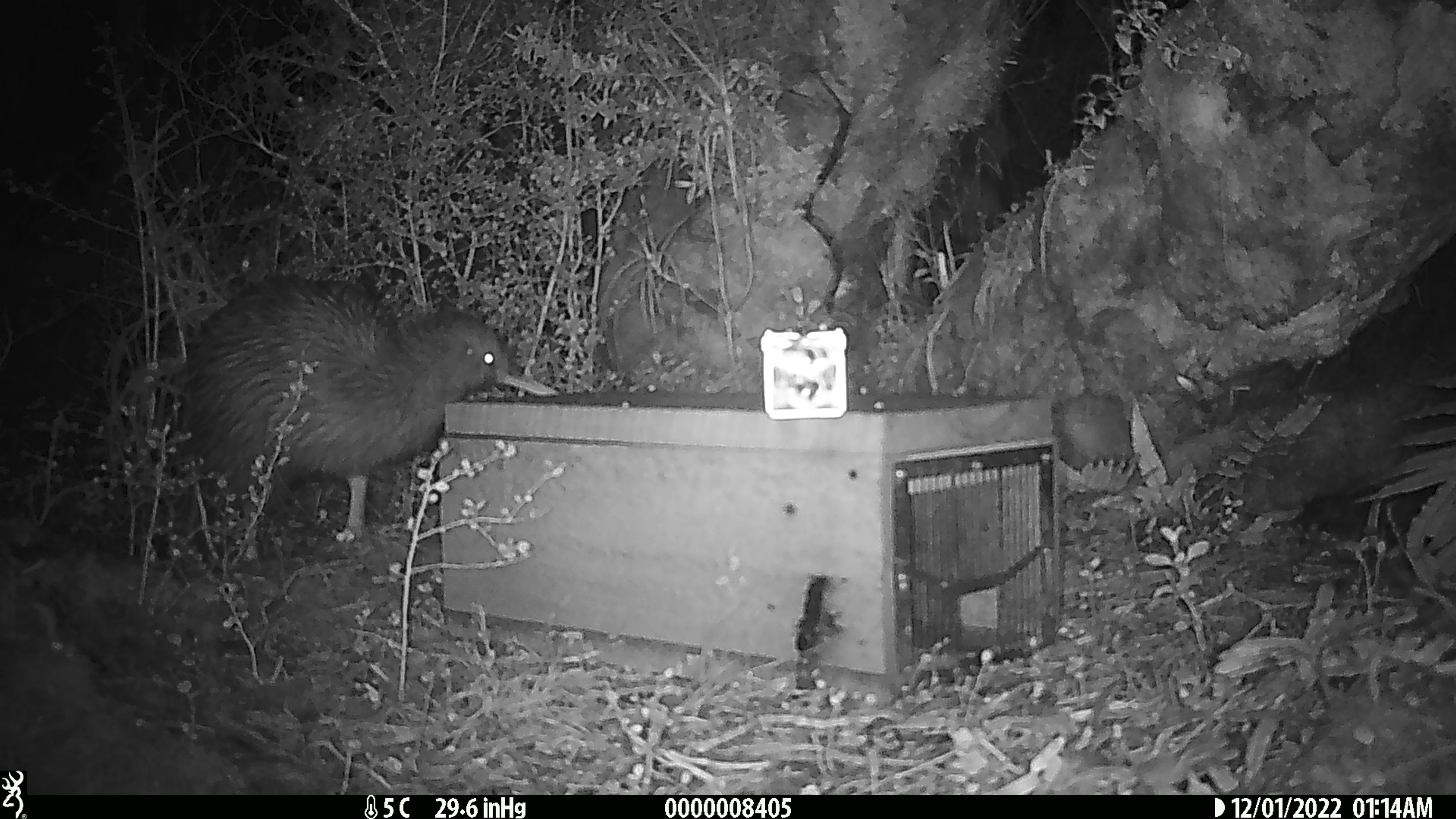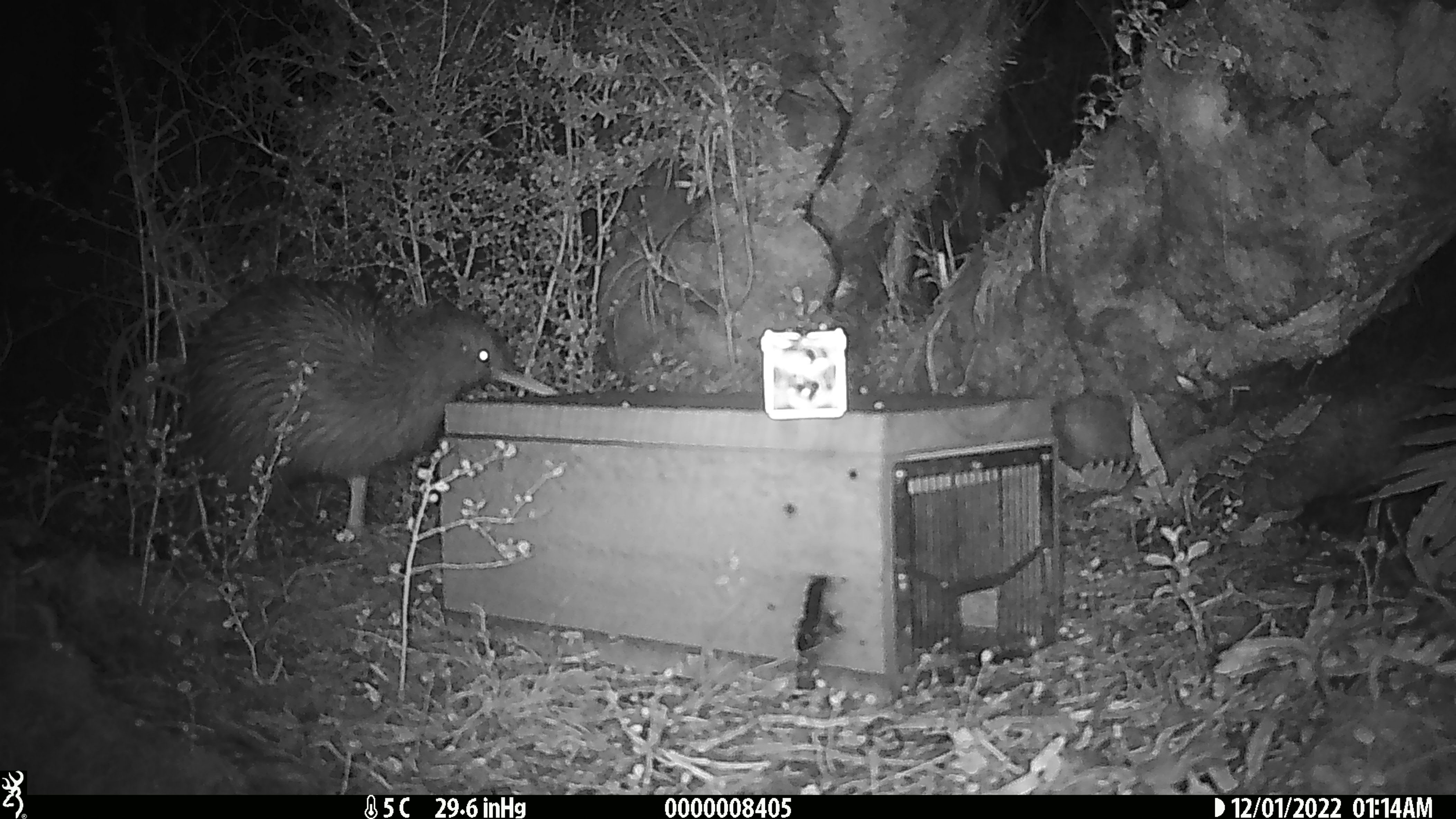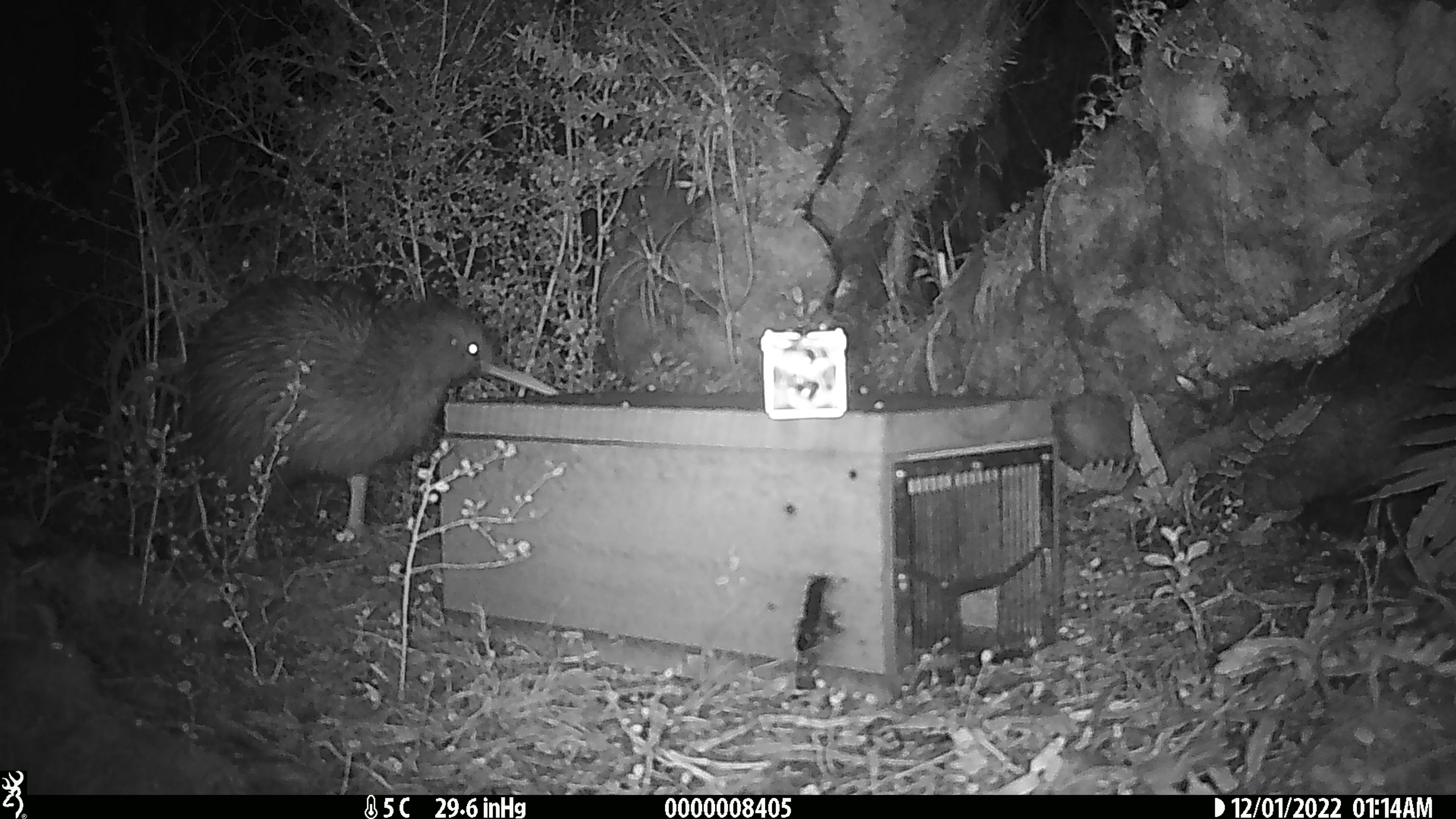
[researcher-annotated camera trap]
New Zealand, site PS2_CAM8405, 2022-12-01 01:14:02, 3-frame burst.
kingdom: Animalia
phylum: Chordata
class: Aves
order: Apterygiformes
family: Apterygidae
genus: Apteryx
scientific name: Apteryx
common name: kiwi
Kiwi (Apteryx).